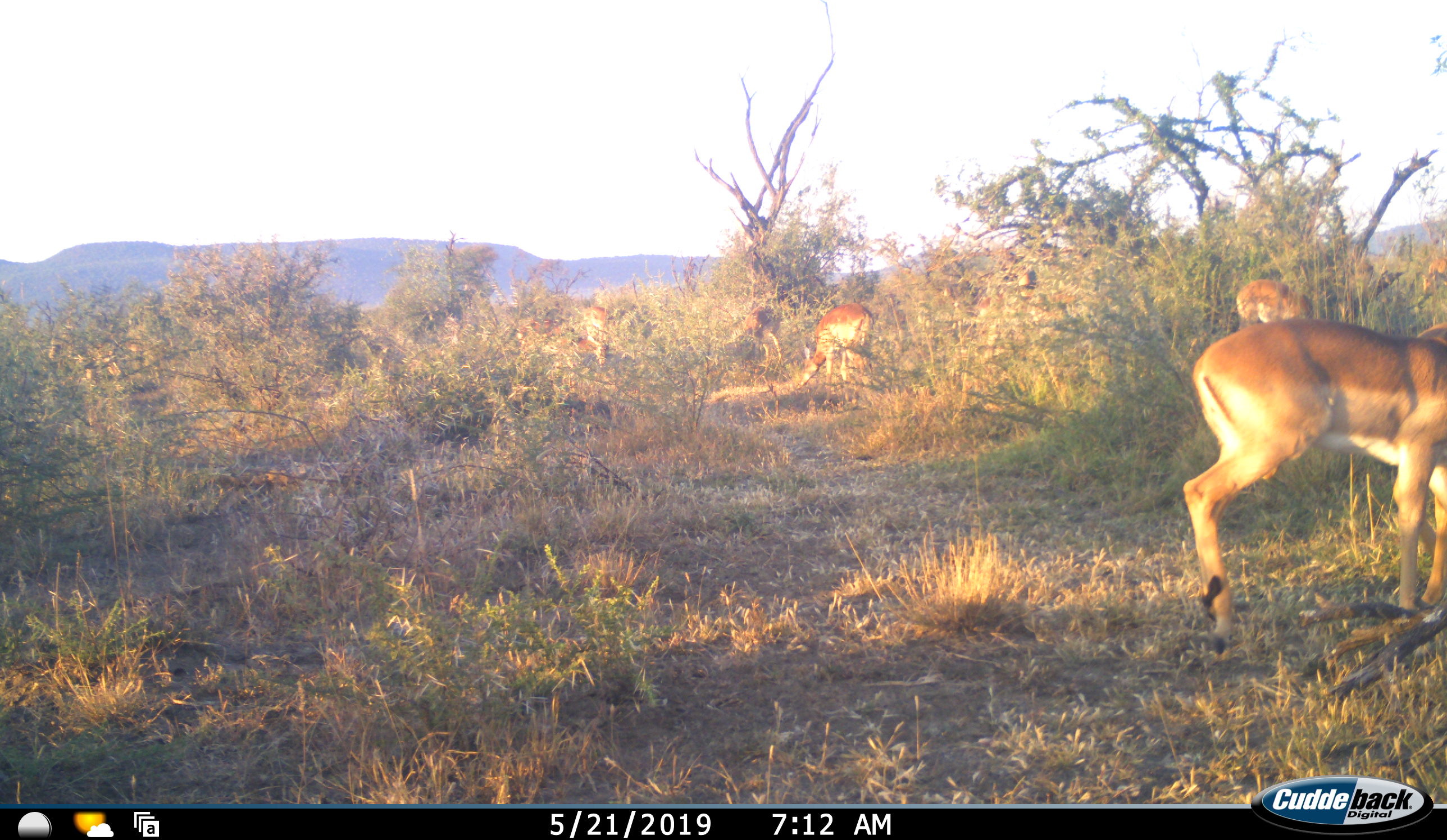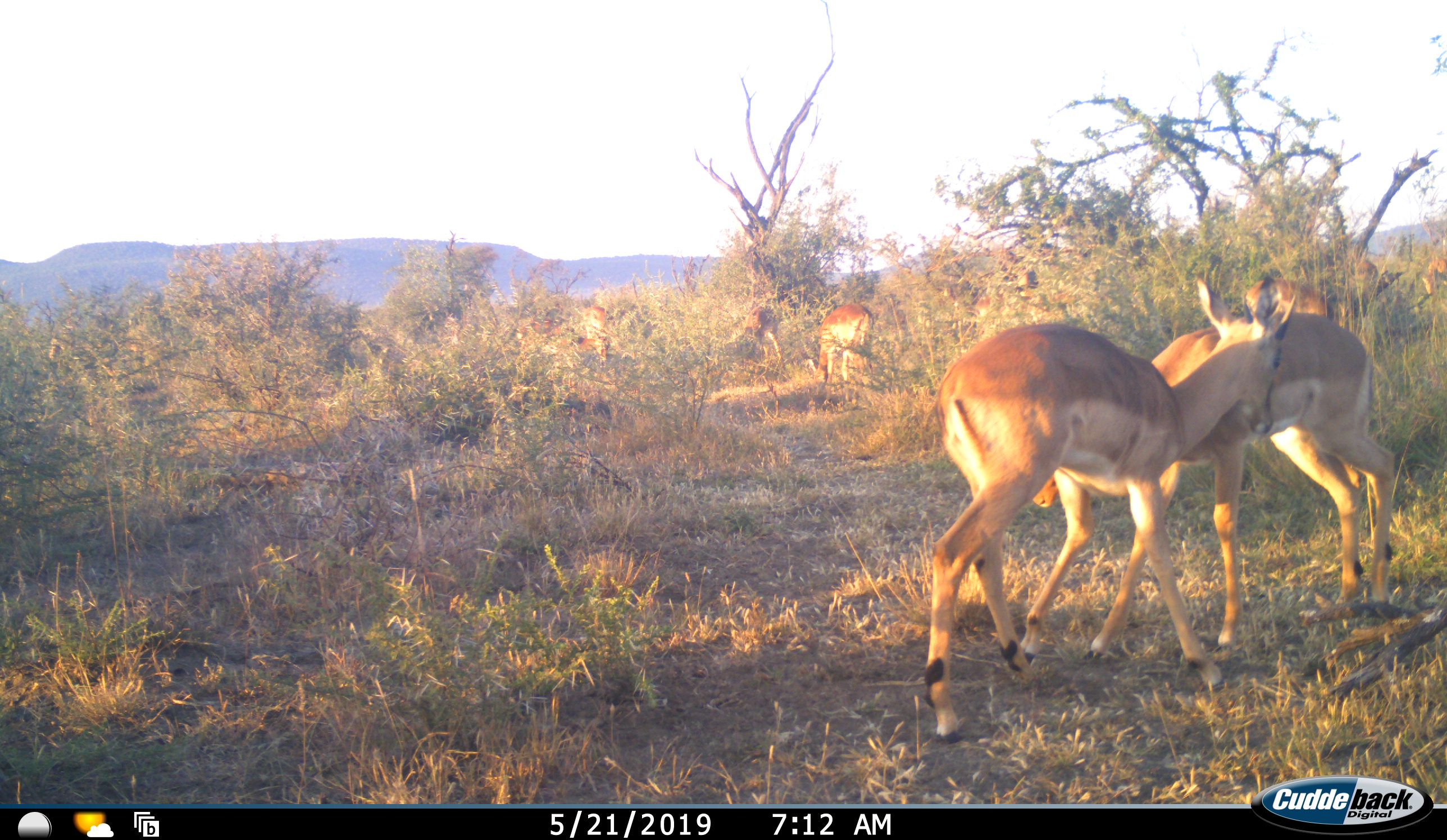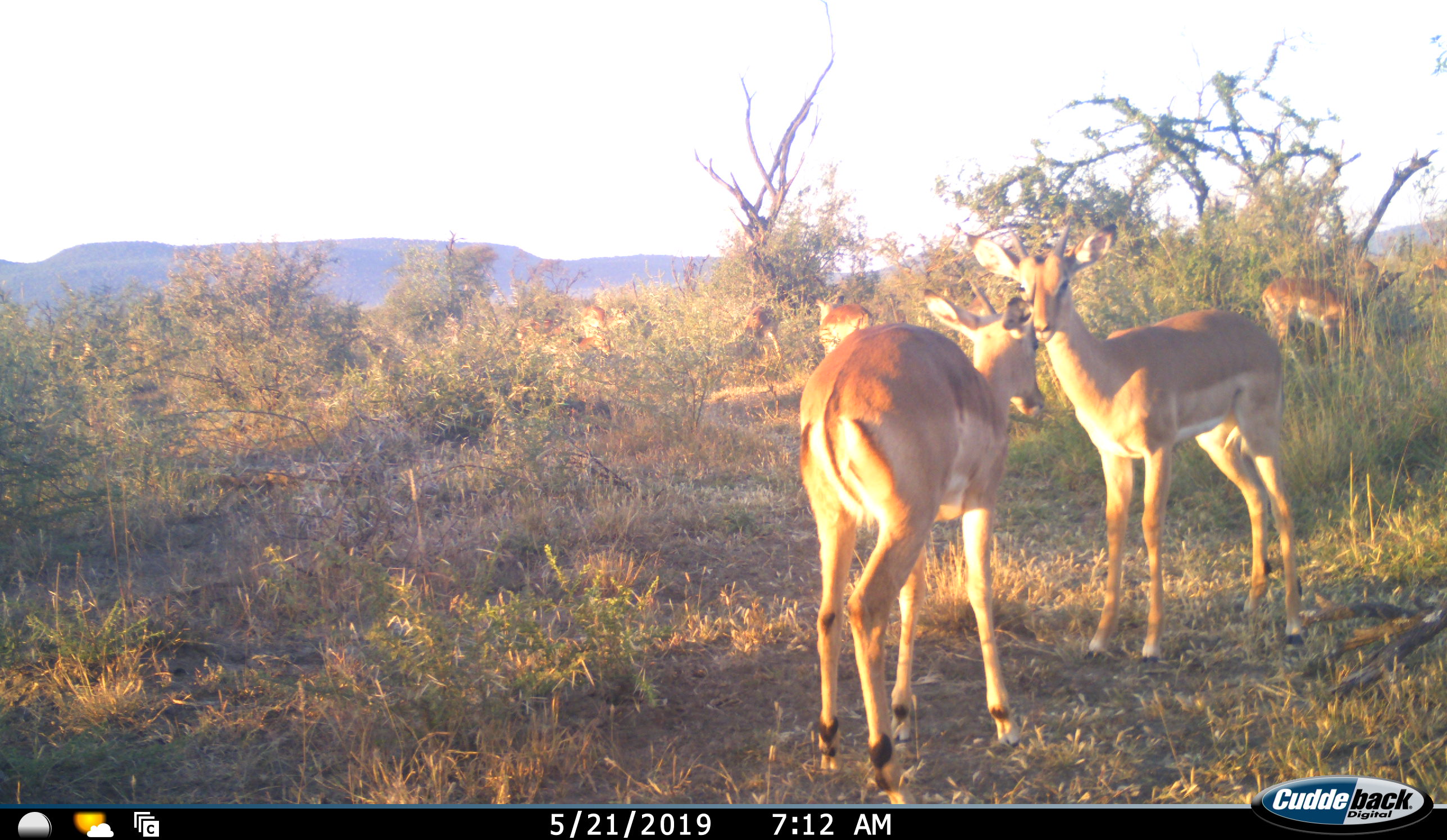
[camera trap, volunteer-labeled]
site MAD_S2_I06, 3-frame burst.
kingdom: Animalia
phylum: Chordata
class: Mammalia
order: Artiodactyla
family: Bovidae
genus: Aepyceros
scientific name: Aepyceros melampus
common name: impala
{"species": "impala (Aepyceros melampus)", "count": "5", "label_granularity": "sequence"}